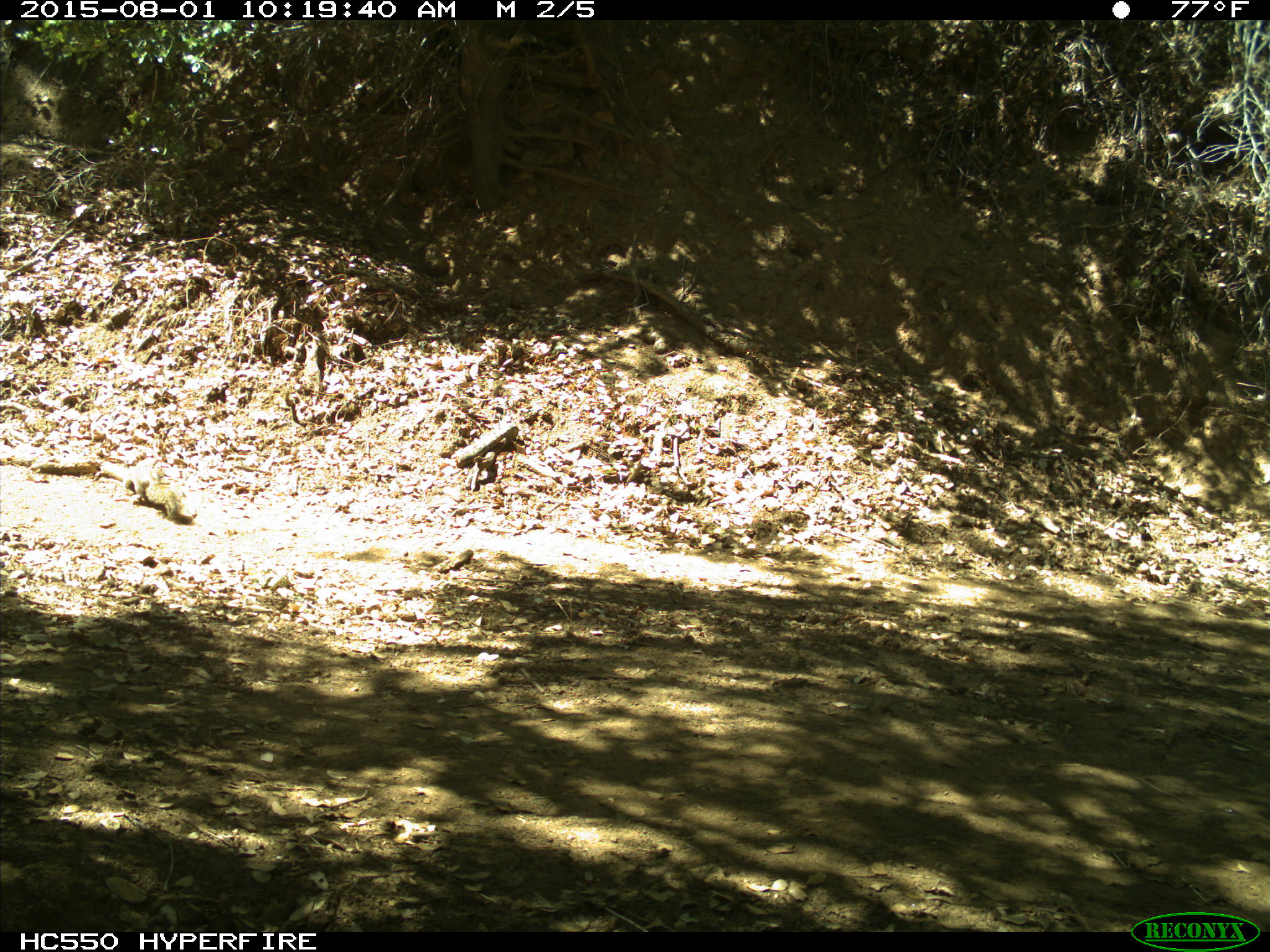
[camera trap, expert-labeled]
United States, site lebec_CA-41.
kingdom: Animalia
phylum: Chordata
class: Mammalia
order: Rodentia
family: Sciuridae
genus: Otospermophilus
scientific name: Otospermophilus beecheyi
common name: california ground squirrel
Otospermophilus beecheyi (california ground squirrel).